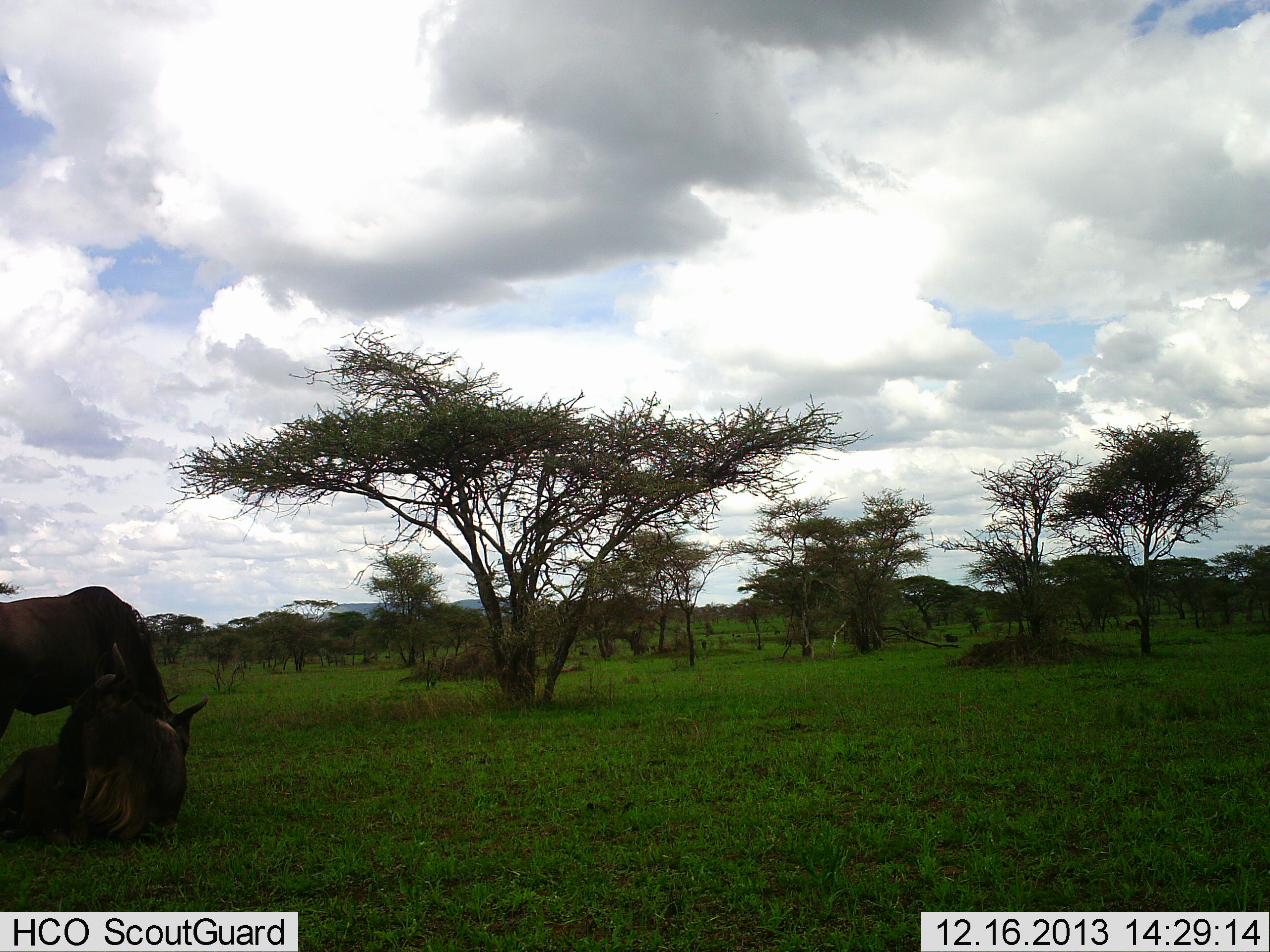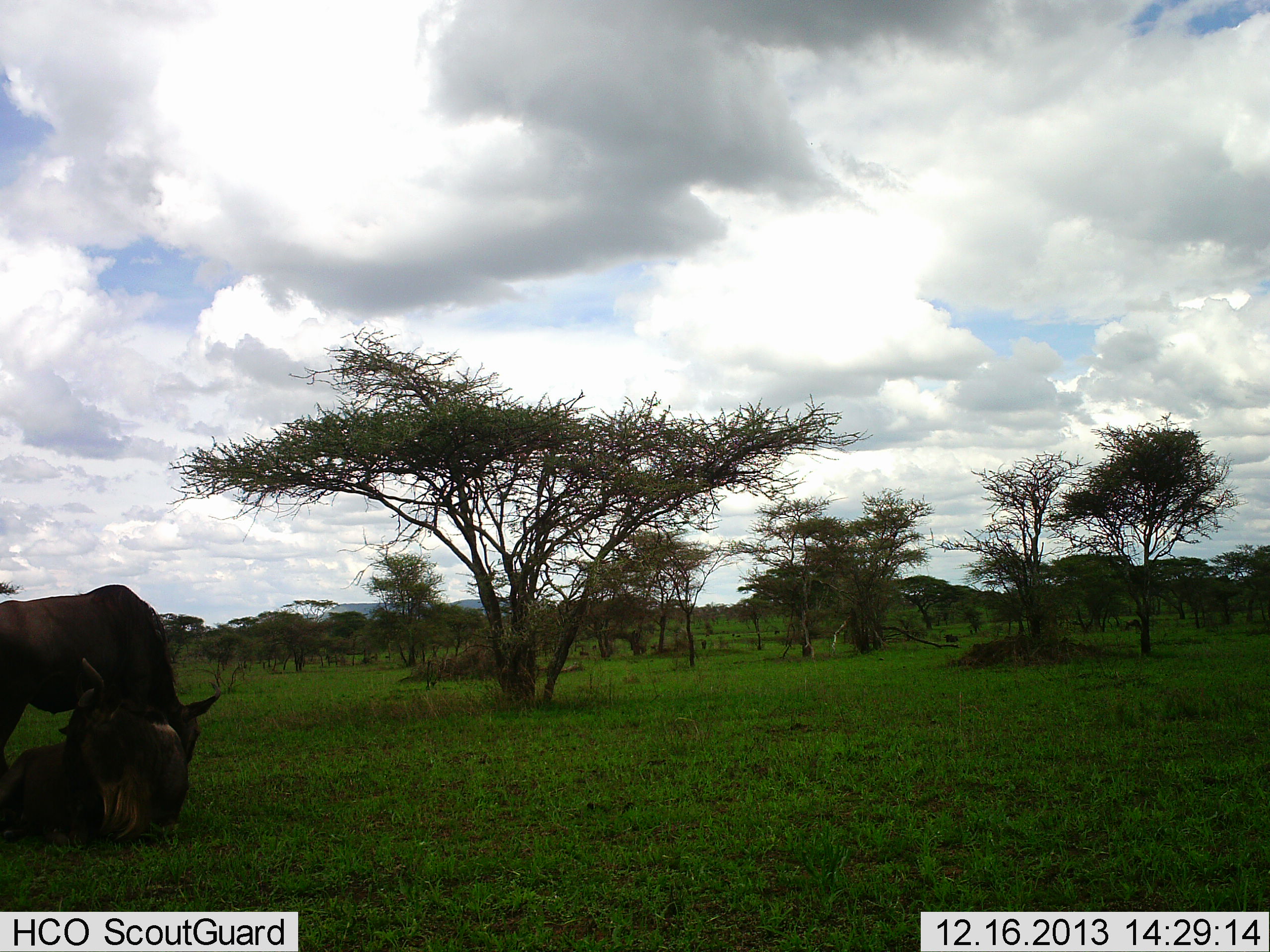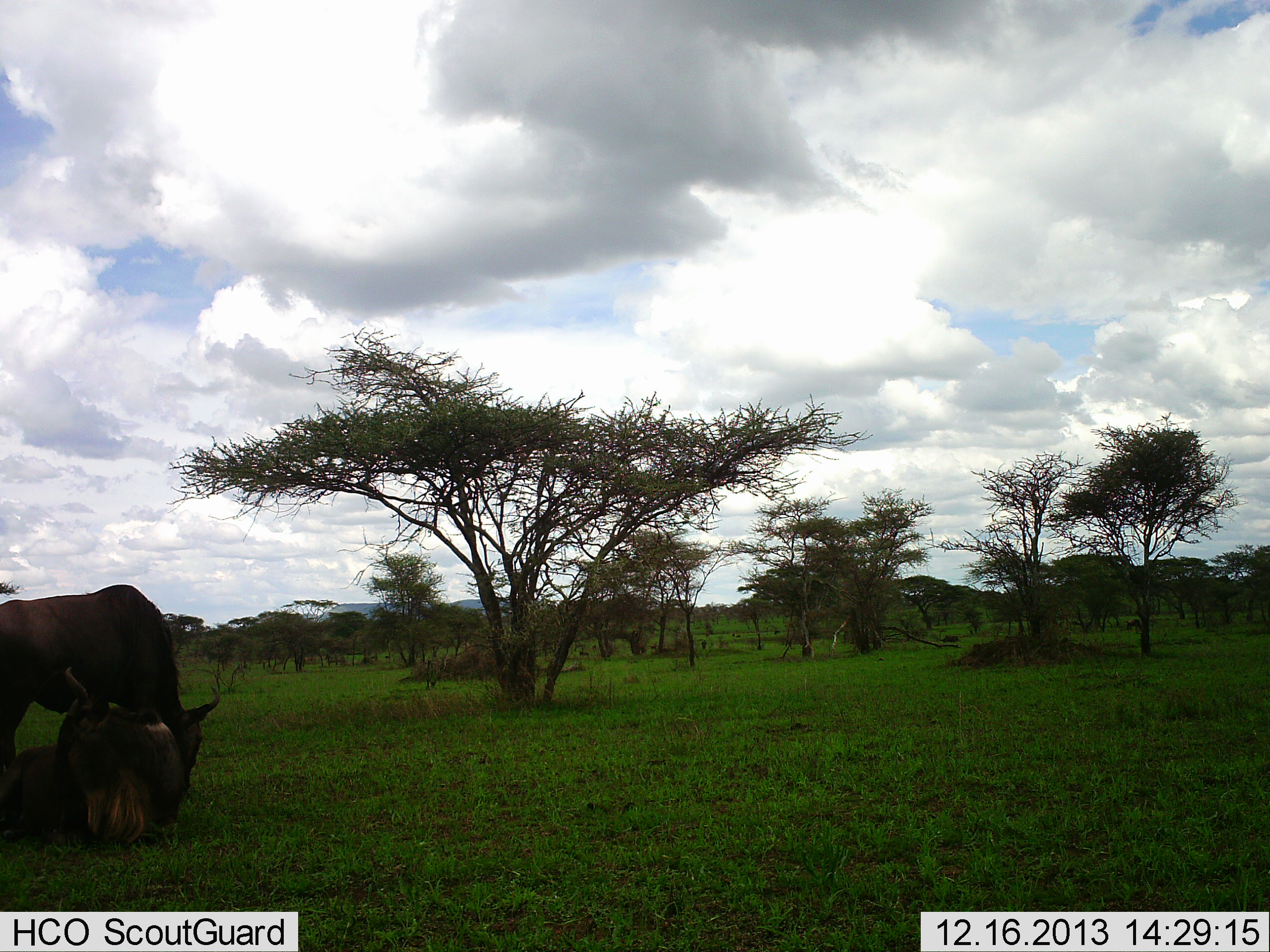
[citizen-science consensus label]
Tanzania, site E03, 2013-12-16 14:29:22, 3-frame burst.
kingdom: Animalia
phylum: Chordata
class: Mammalia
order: Artiodactyla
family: Bovidae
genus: Connochaetes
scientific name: Connochaetes taurinus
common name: blue wildebeest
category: wildebeest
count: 2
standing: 70%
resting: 100%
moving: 0%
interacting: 0%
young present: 0%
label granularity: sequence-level